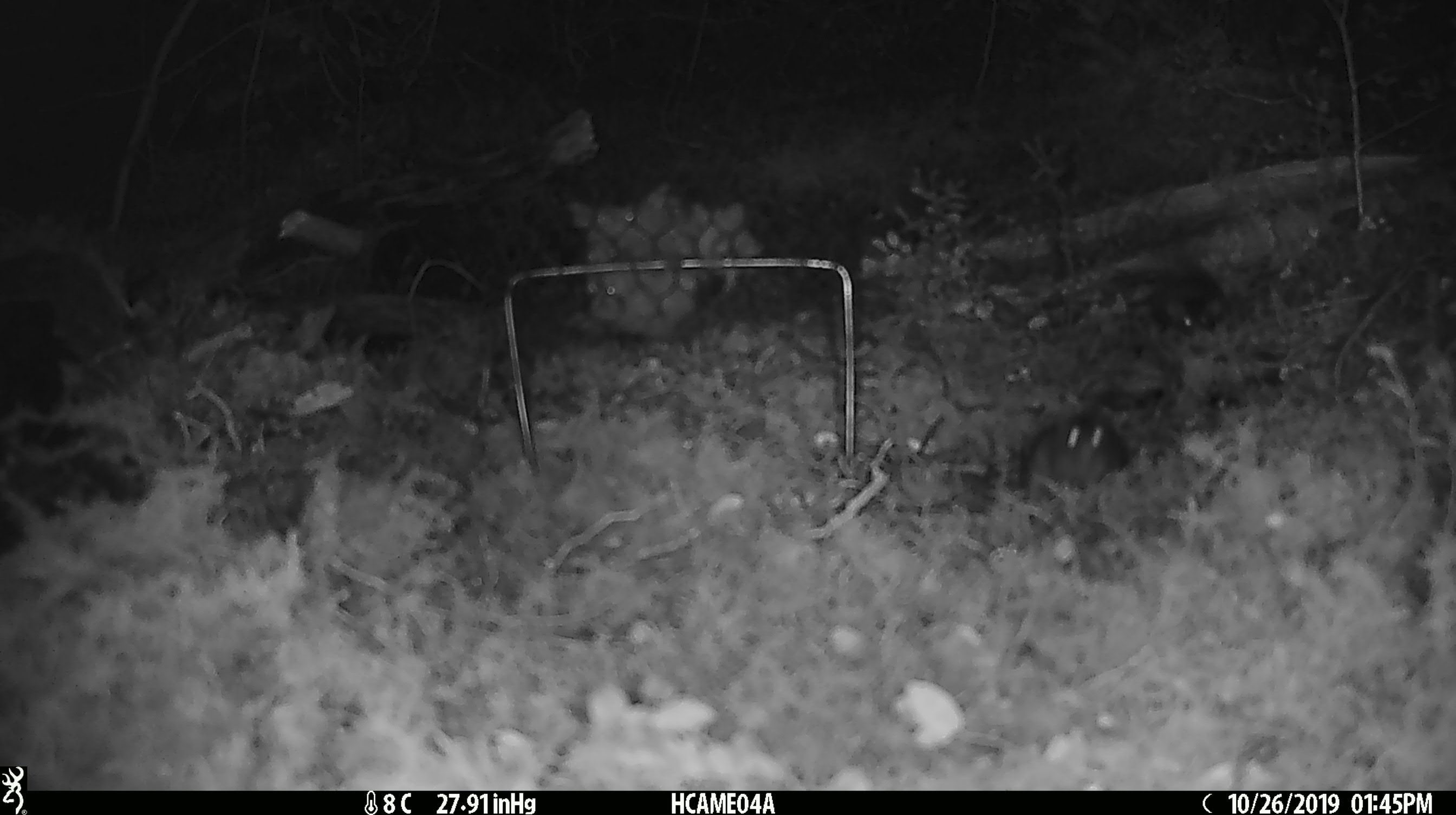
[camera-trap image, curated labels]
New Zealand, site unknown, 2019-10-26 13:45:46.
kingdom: Animalia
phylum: Chordata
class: Mammalia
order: Rodentia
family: Muridae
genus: Mus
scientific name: Mus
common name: mouse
Mouse (Mus).